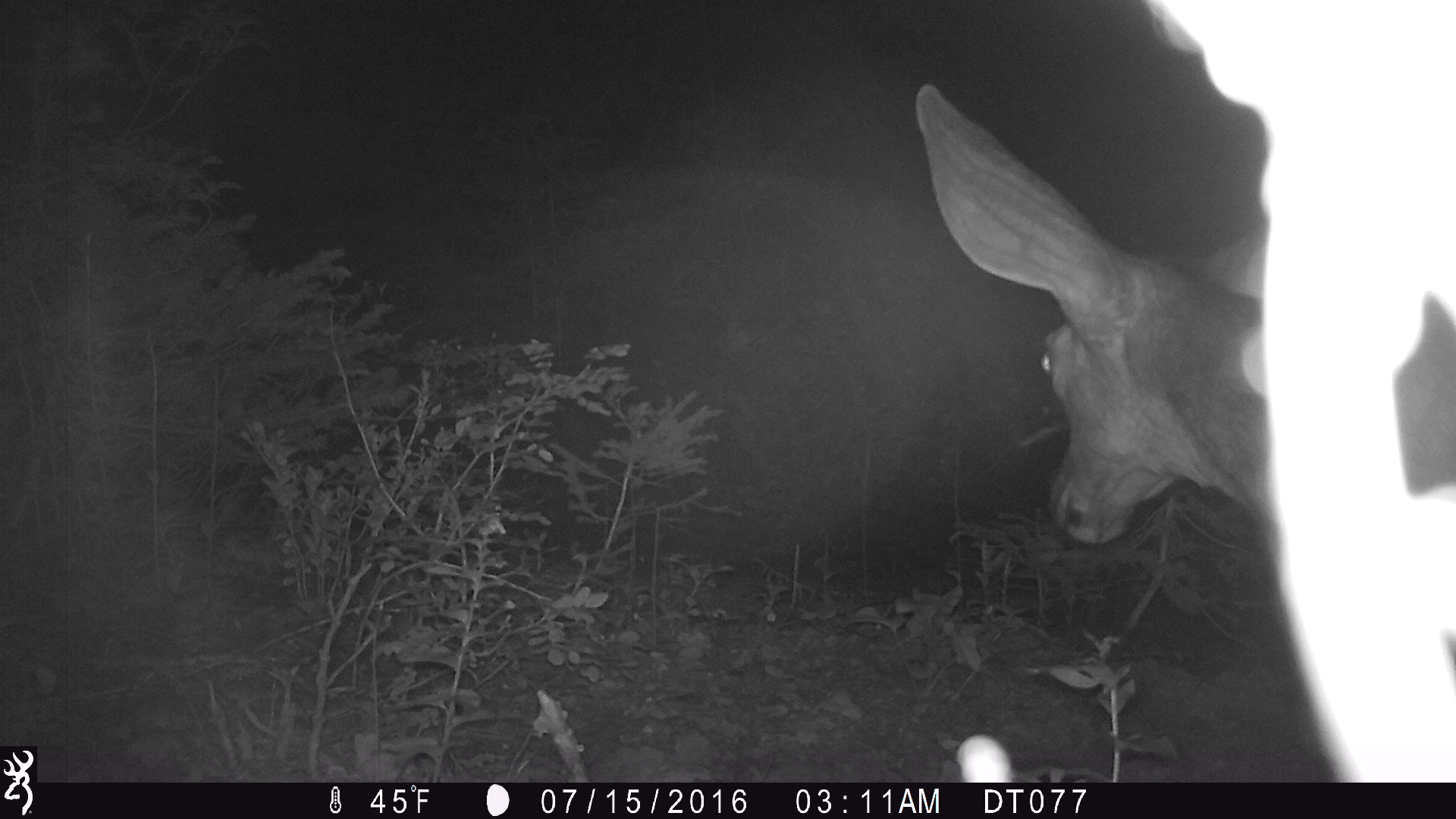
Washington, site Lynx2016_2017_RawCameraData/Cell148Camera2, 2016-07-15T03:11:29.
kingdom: Animalia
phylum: Chordata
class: Mammalia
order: Artiodactyla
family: Cervidae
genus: Odocoileus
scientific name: Odocoileus hemionus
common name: mule deer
Odocoileus hemionus (mule deer). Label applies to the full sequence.